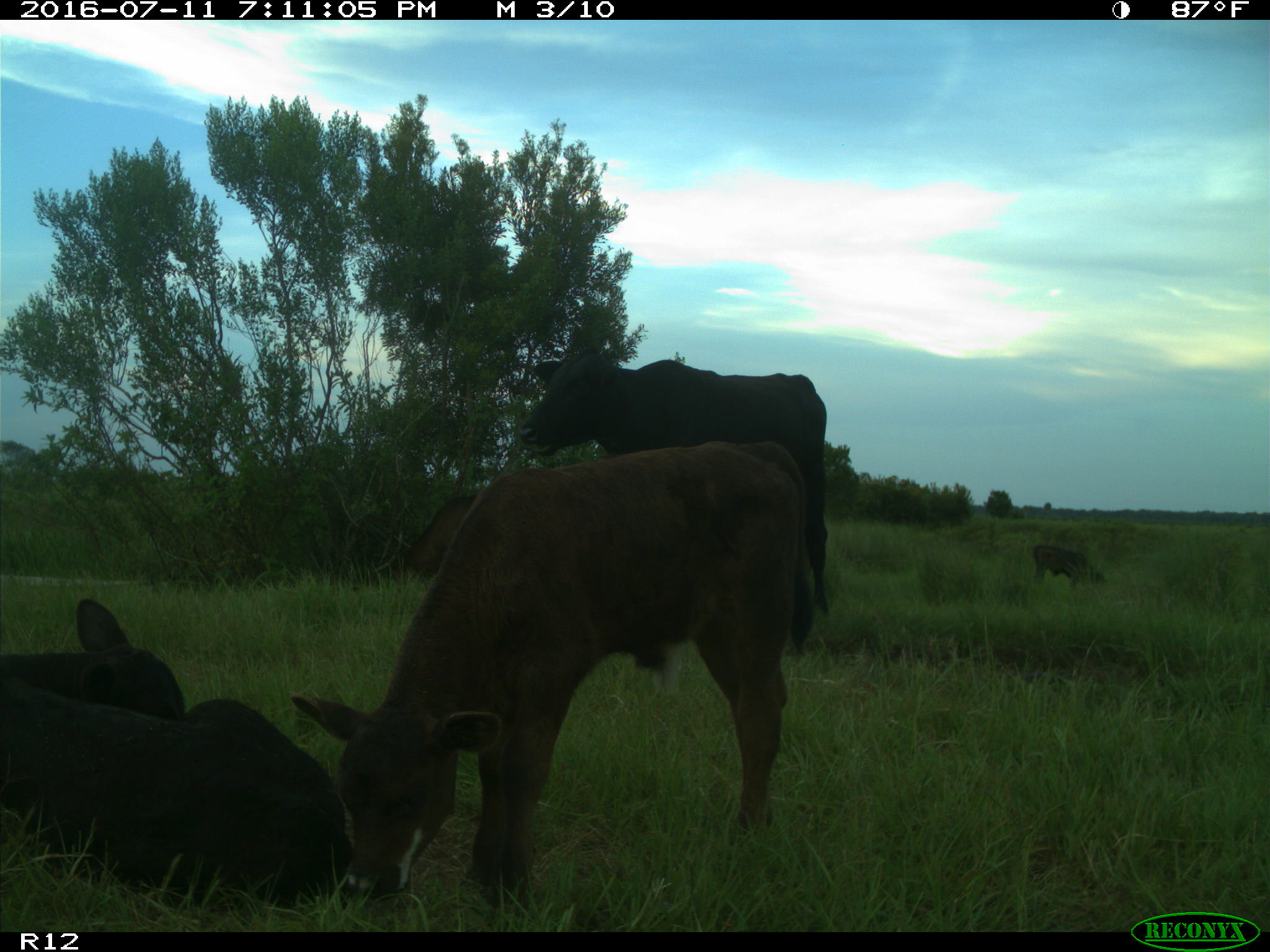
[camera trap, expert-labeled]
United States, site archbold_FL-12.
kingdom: Animalia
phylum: Chordata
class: Mammalia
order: Artiodactyla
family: Bovidae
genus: Bos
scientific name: Bos taurus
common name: domestic cow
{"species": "Bos taurus (domestic cow)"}